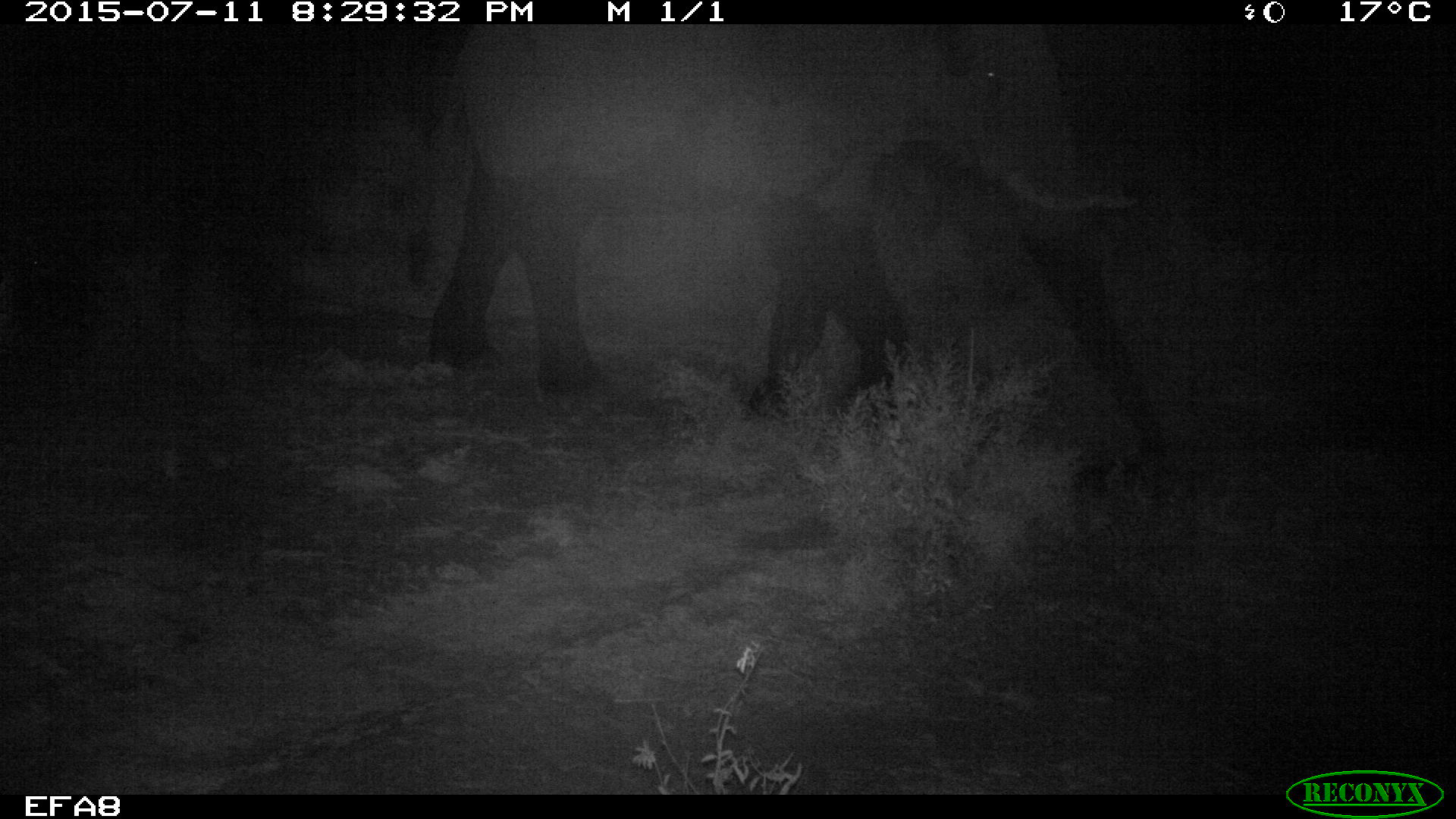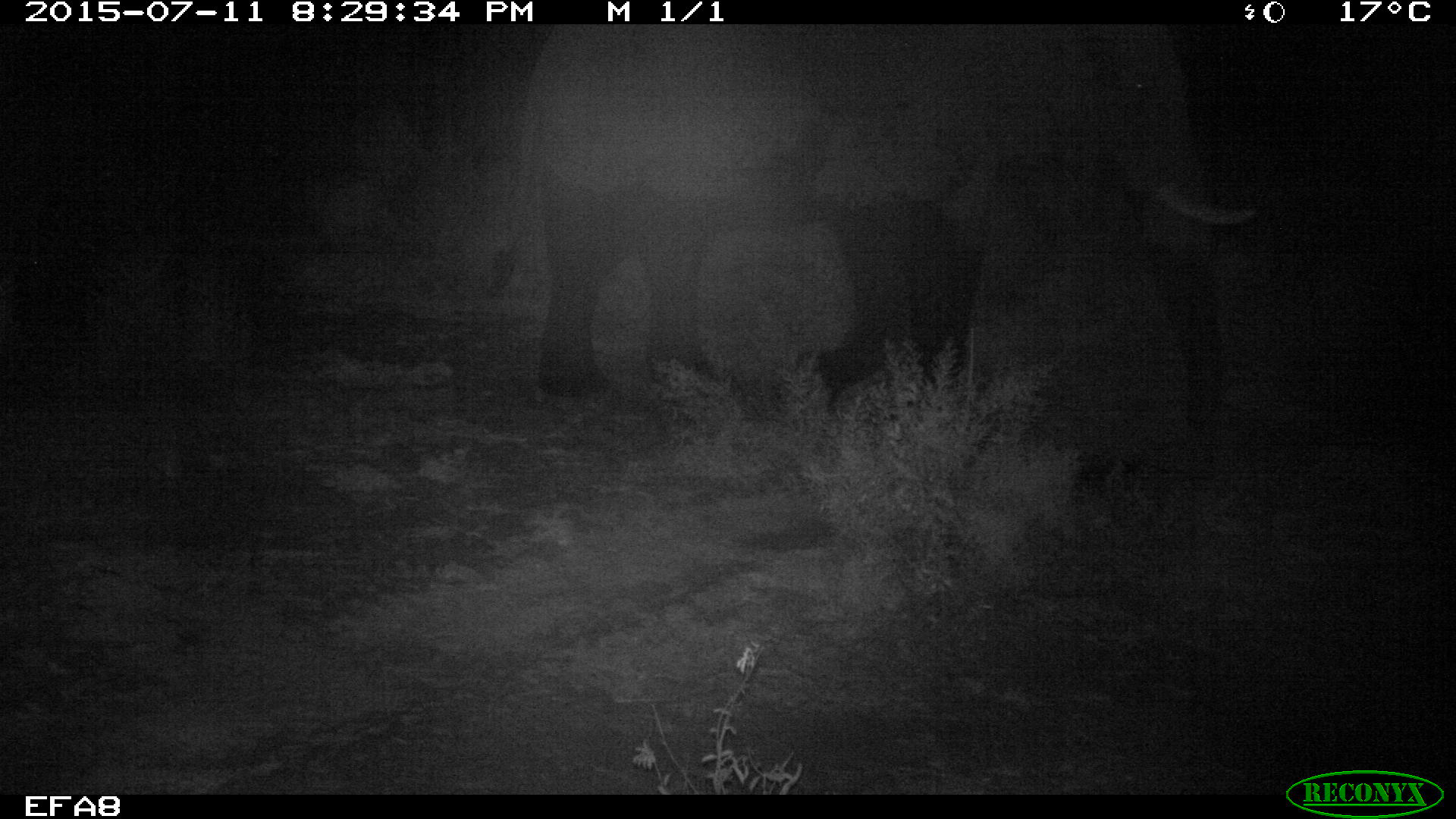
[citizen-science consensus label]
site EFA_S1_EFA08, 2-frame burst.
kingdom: Animalia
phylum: Chordata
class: Mammalia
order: Proboscidea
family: Elephantidae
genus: Loxodonta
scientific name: Loxodonta africana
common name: african bush elephant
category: elephant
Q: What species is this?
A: Elephant (african bush elephant) (Loxodonta africana).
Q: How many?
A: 1.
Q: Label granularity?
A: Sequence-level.